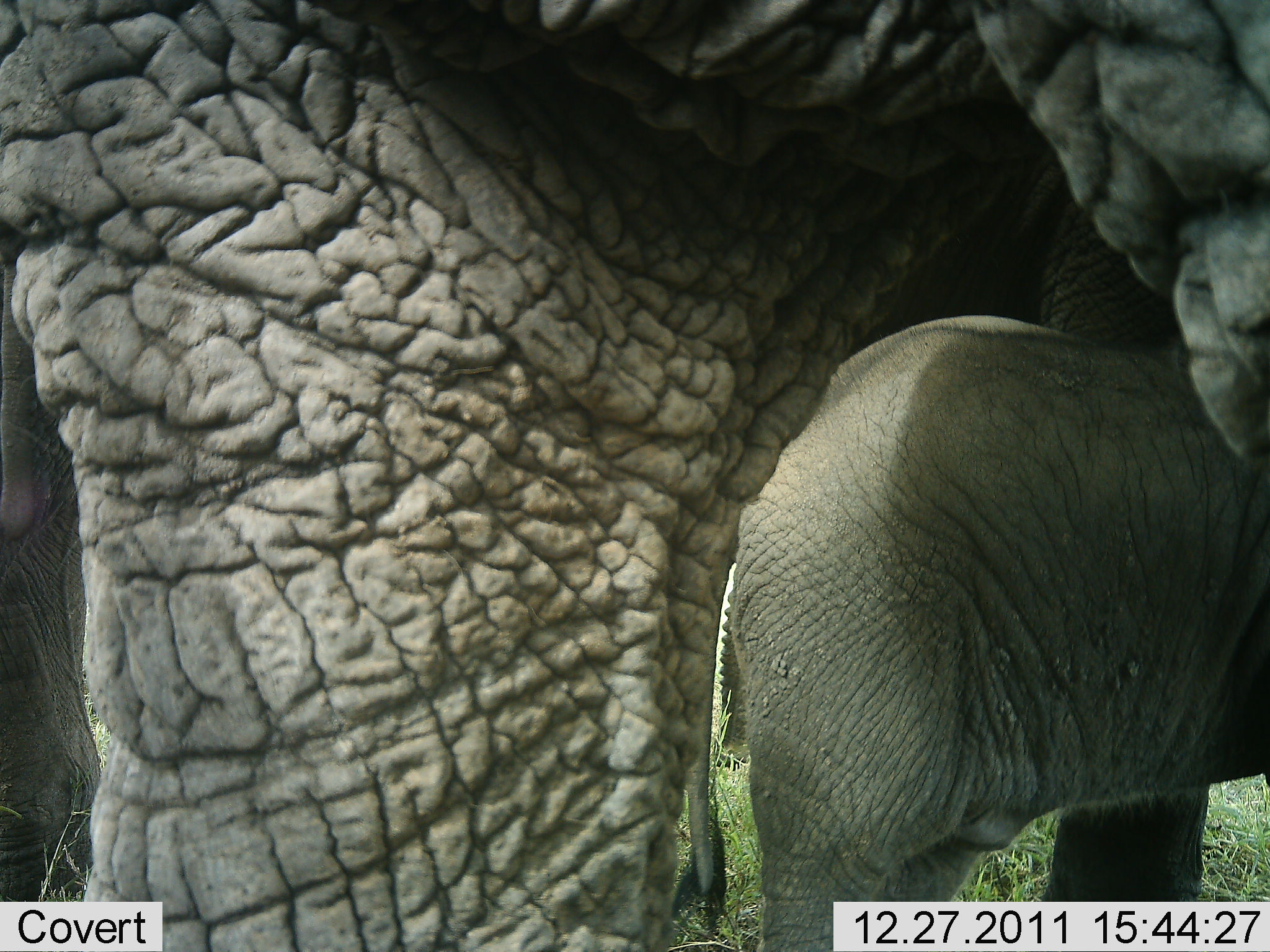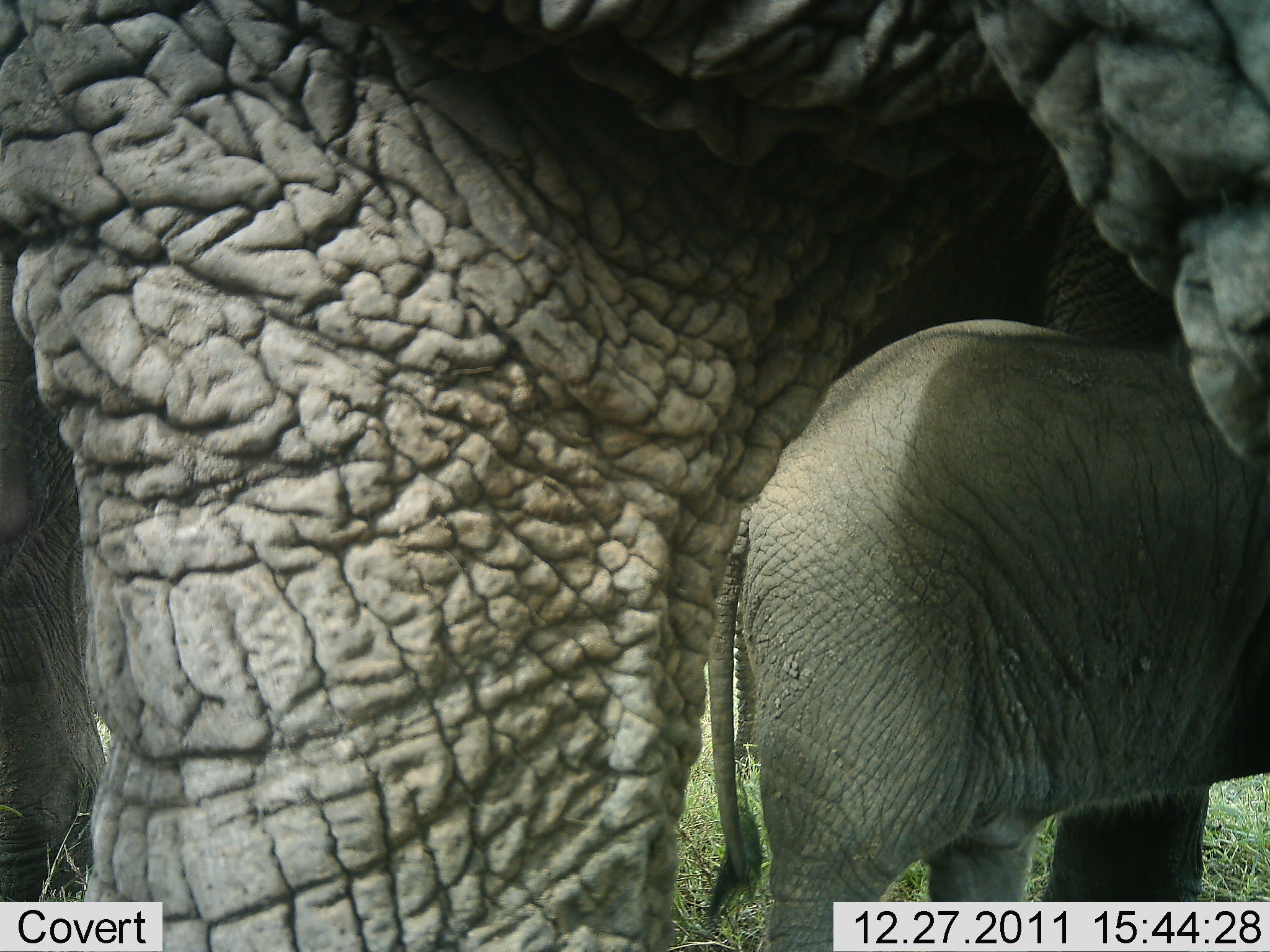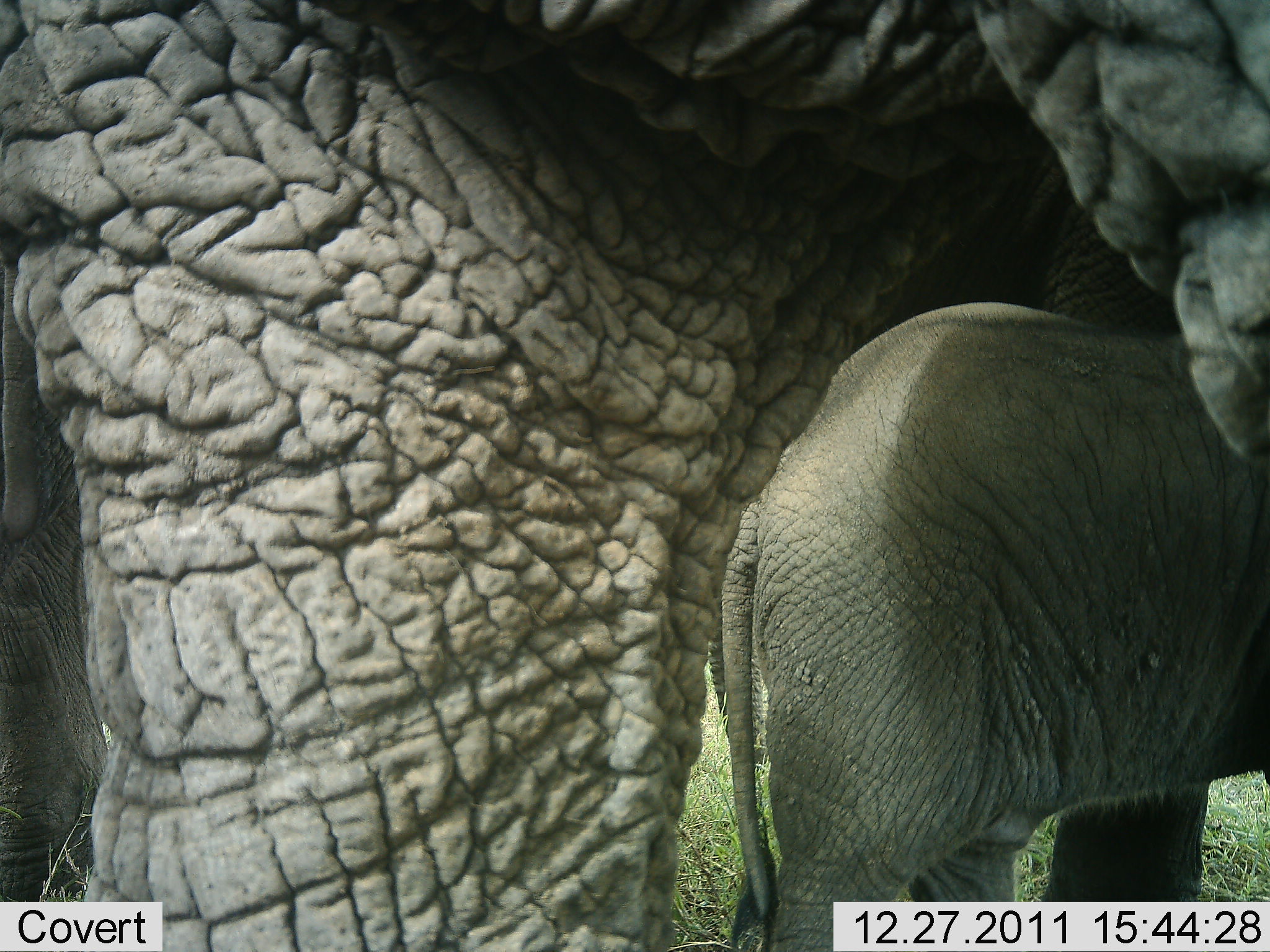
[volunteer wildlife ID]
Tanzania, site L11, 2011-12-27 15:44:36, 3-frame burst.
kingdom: Animalia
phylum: Chordata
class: Mammalia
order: Proboscidea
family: Elephantidae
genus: Loxodonta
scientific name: Loxodonta africana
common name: african bush elephant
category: elephant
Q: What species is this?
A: Elephant (african bush elephant) (Loxodonta africana).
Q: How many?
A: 2.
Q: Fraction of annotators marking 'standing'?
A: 92%.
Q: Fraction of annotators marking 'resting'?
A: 8%.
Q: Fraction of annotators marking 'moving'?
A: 15%.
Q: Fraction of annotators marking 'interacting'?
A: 8%.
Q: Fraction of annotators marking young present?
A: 85%.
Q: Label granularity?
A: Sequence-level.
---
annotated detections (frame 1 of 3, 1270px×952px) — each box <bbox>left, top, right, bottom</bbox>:
animal: <bbox>0, 0, 1268, 951</bbox>; <bbox>735, 316, 1270, 944</bbox>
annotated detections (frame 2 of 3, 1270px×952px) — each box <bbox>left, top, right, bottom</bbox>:
animal: <bbox>2, 2, 1267, 952</bbox>; <bbox>703, 318, 1270, 952</bbox>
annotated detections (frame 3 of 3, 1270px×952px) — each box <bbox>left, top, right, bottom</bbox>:
animal: <bbox>1, 2, 1270, 951</bbox>; <bbox>724, 303, 1270, 952</bbox>